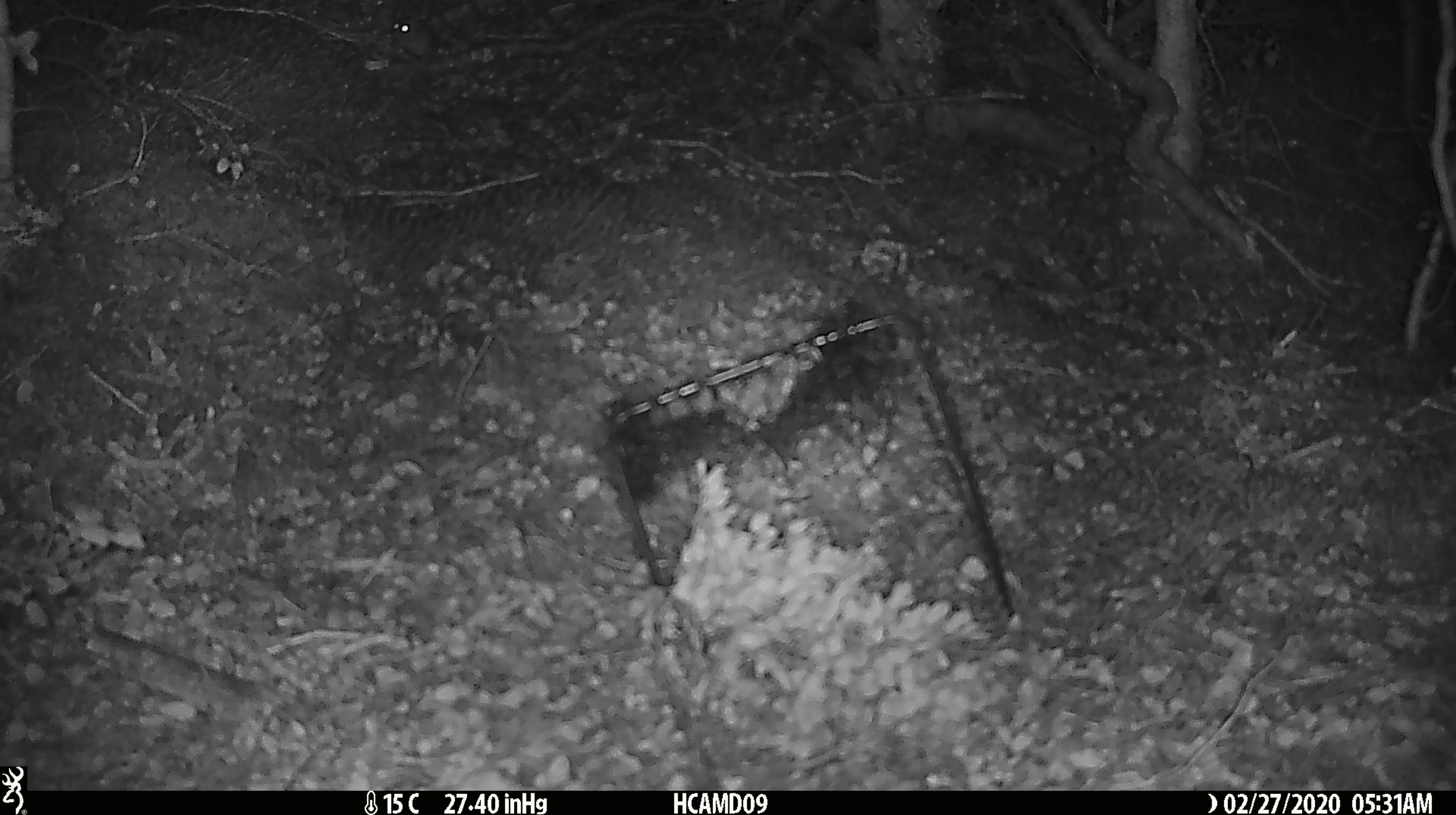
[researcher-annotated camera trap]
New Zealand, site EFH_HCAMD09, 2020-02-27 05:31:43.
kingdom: Animalia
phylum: Chordata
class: Mammalia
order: Rodentia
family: Muridae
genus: Mus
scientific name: Mus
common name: mouse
Mouse (Mus).